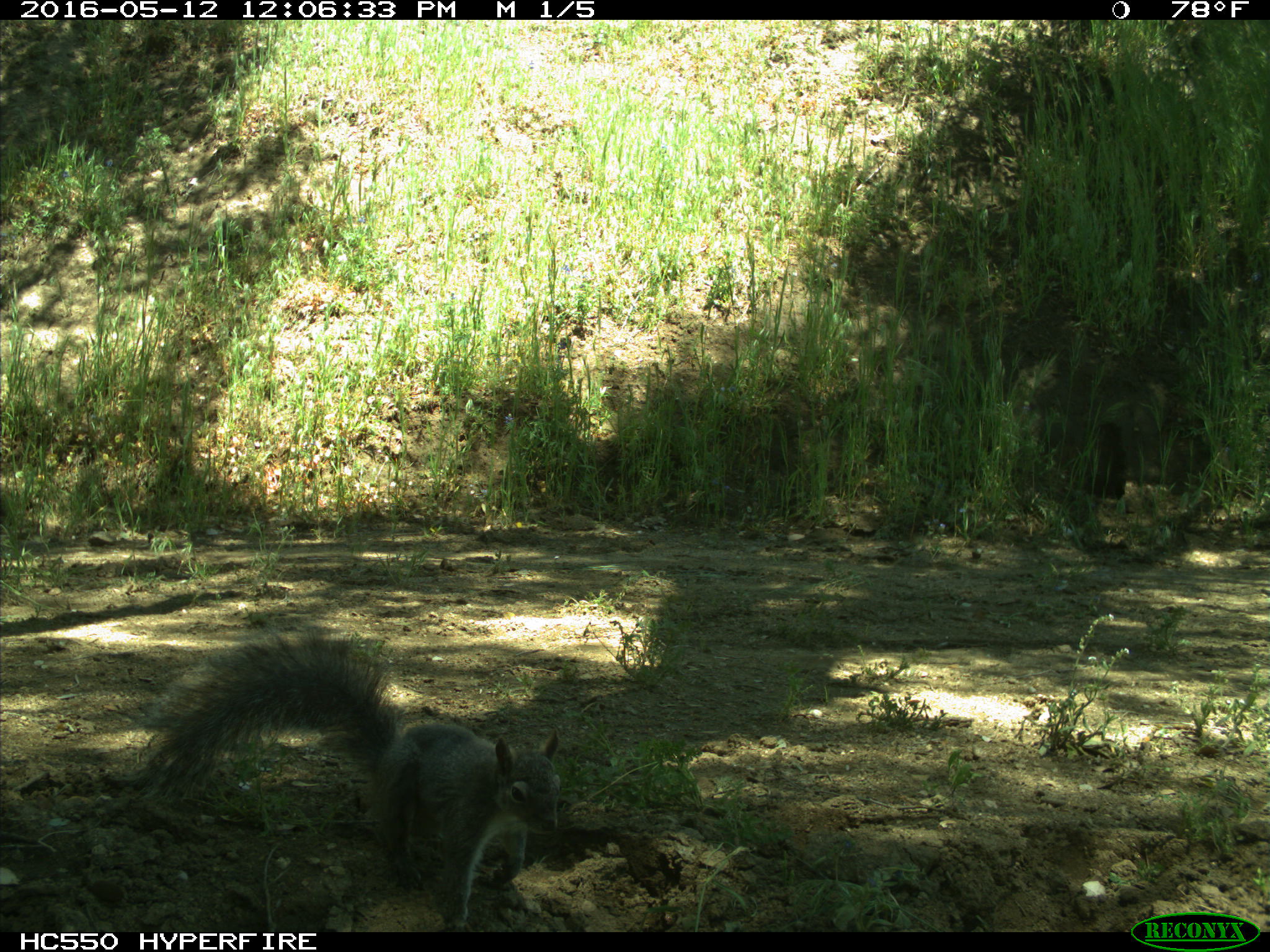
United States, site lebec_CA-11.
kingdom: Animalia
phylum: Chordata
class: Mammalia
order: Rodentia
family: Sciuridae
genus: Sciurus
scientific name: Sciurus carolinensis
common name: eastern gray squirrel